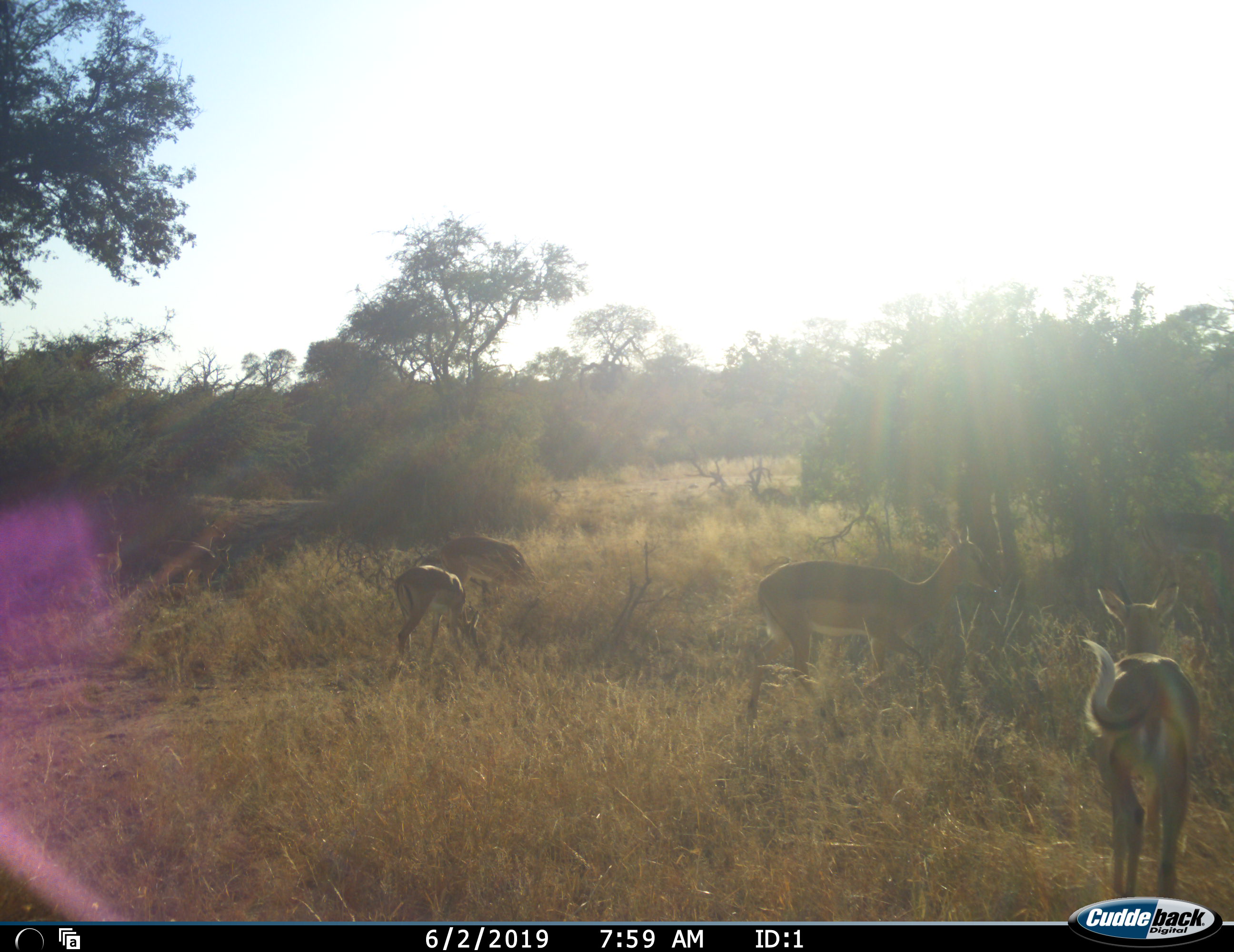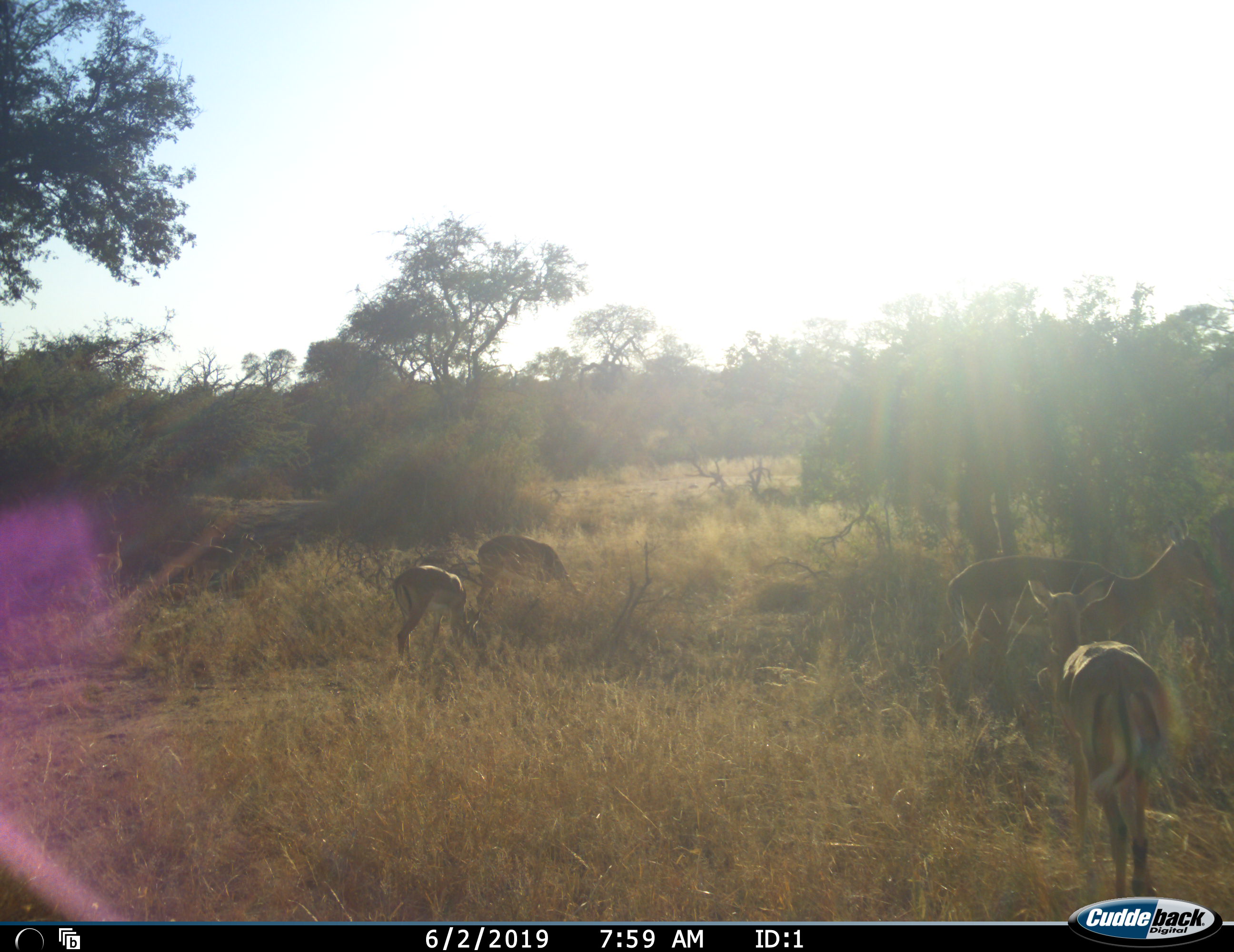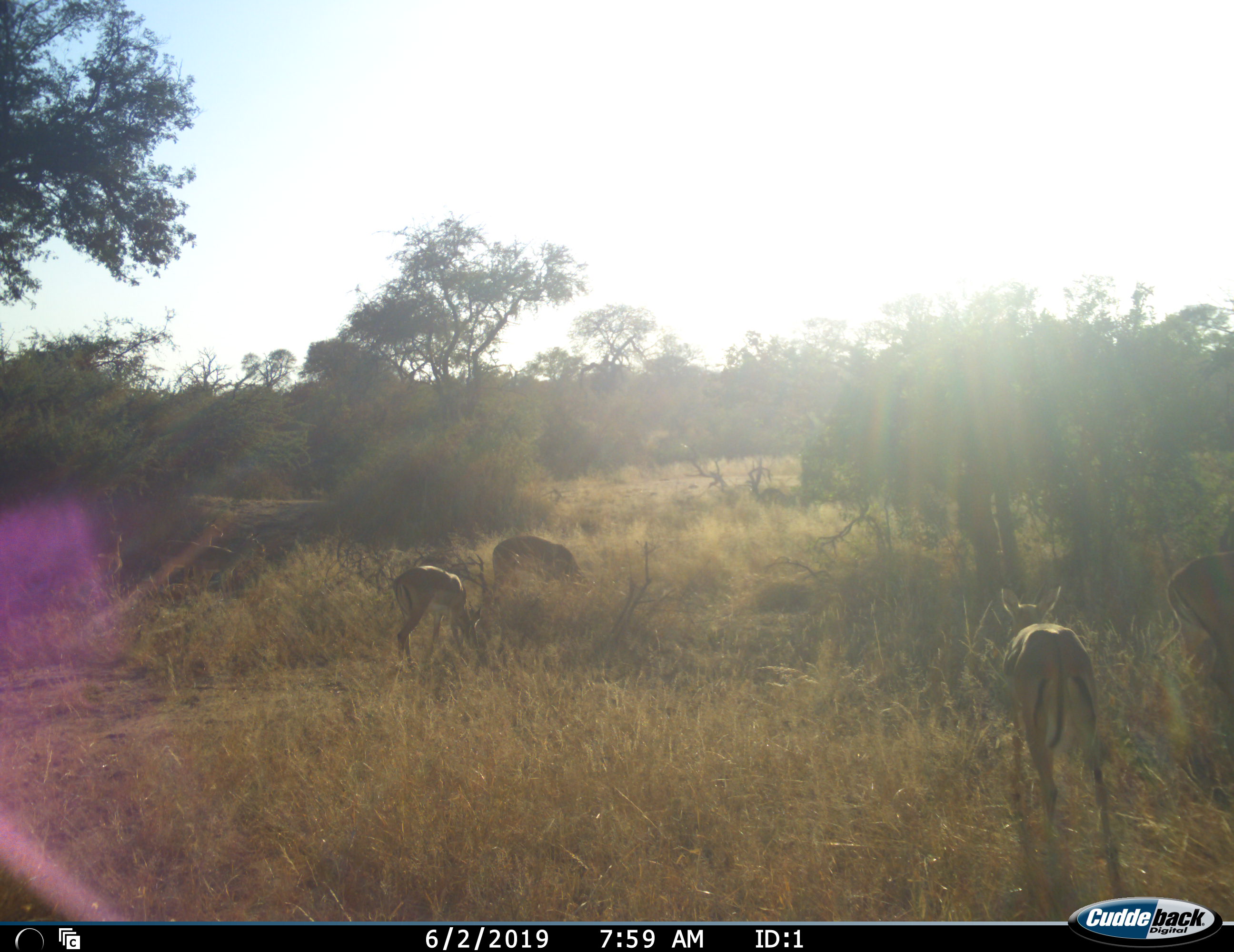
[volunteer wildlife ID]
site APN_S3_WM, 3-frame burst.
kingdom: Animalia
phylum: Chordata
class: Mammalia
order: Artiodactyla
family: Bovidae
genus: Aepyceros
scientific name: Aepyceros melampus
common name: impala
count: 4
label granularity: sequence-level